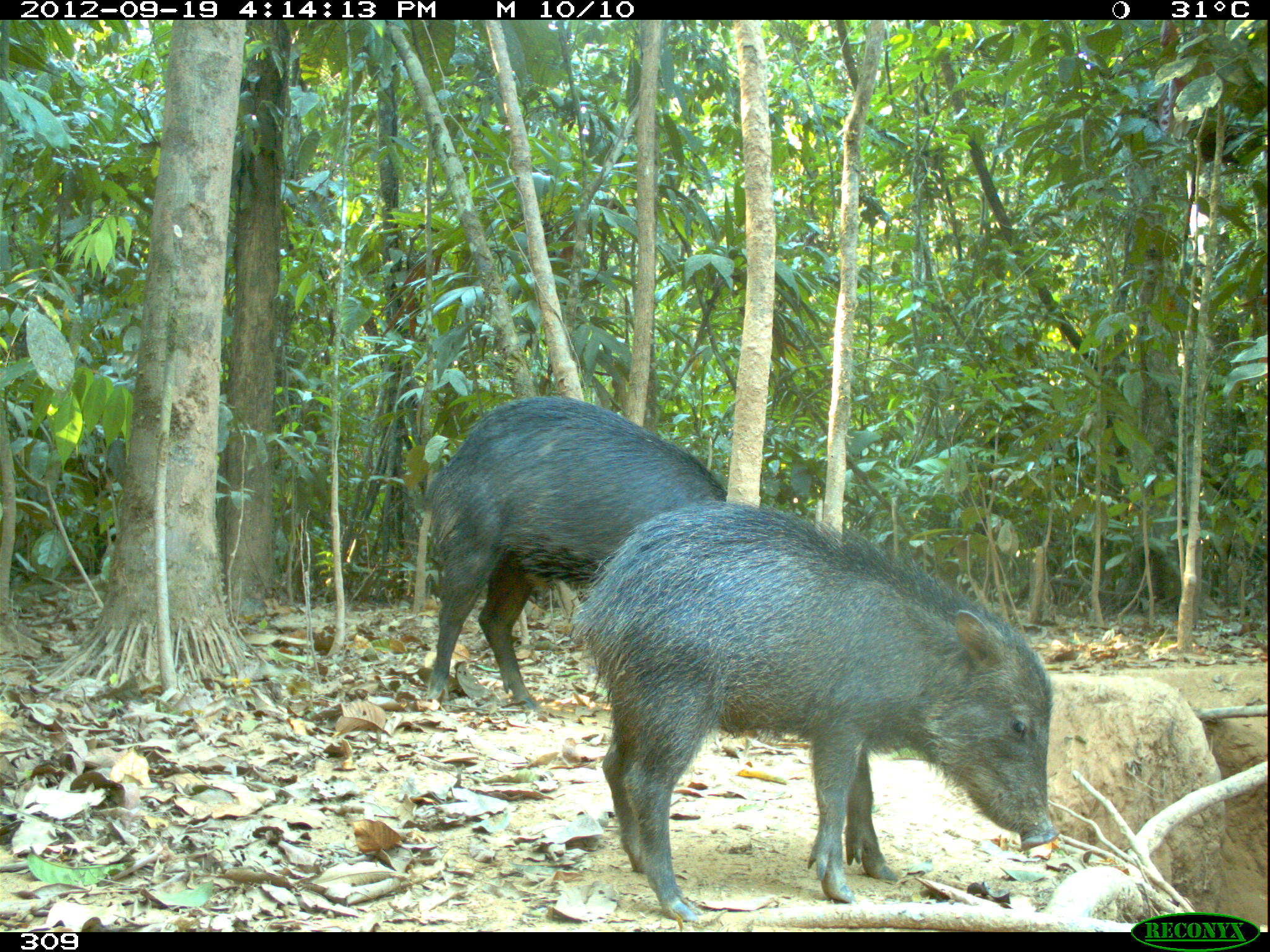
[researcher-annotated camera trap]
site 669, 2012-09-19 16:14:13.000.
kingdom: Animalia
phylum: Chordata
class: Mammalia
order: Artiodactyla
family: Tayassuidae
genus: Tayassu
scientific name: Tayassu pecari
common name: white-lipped peccary